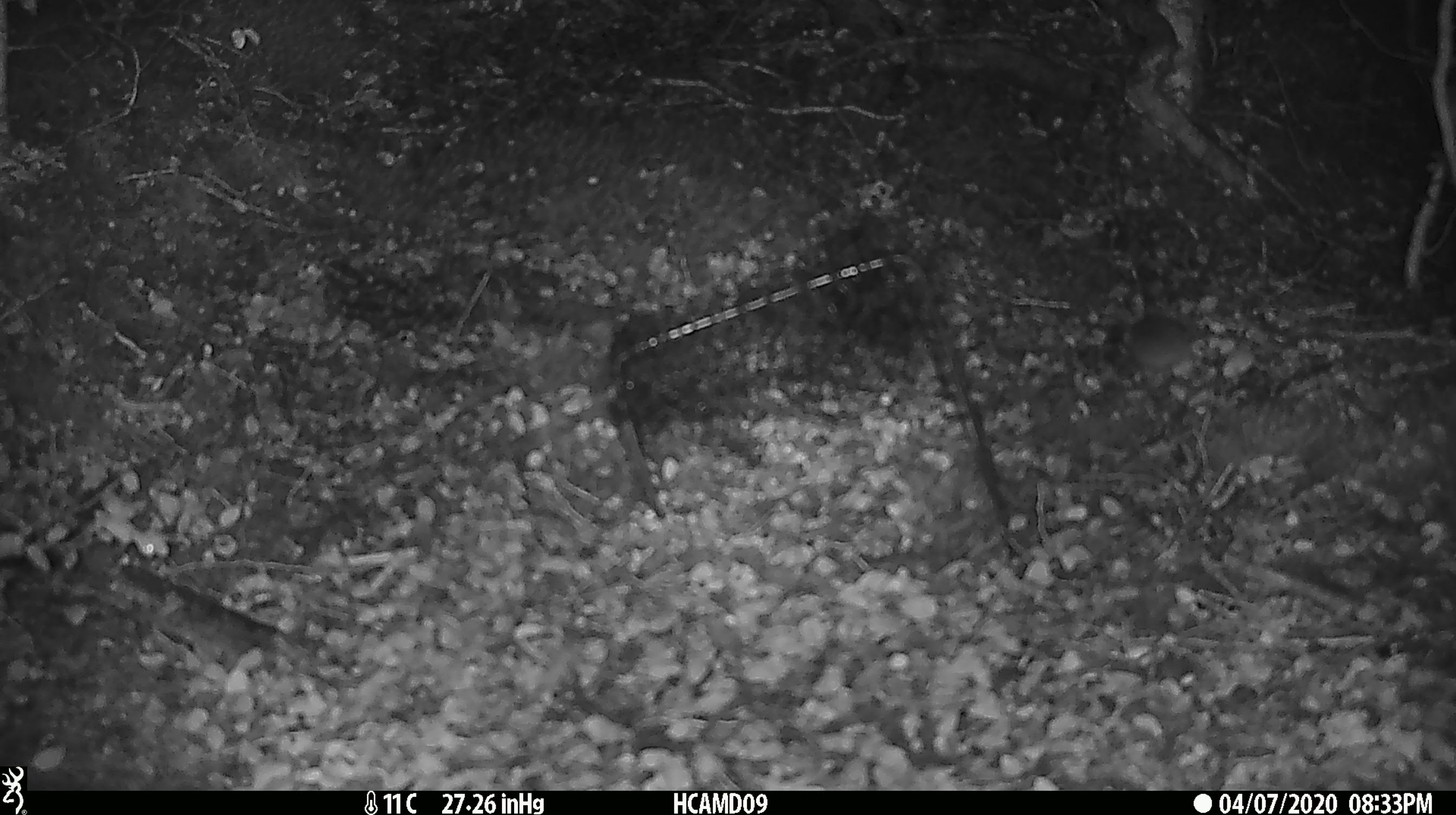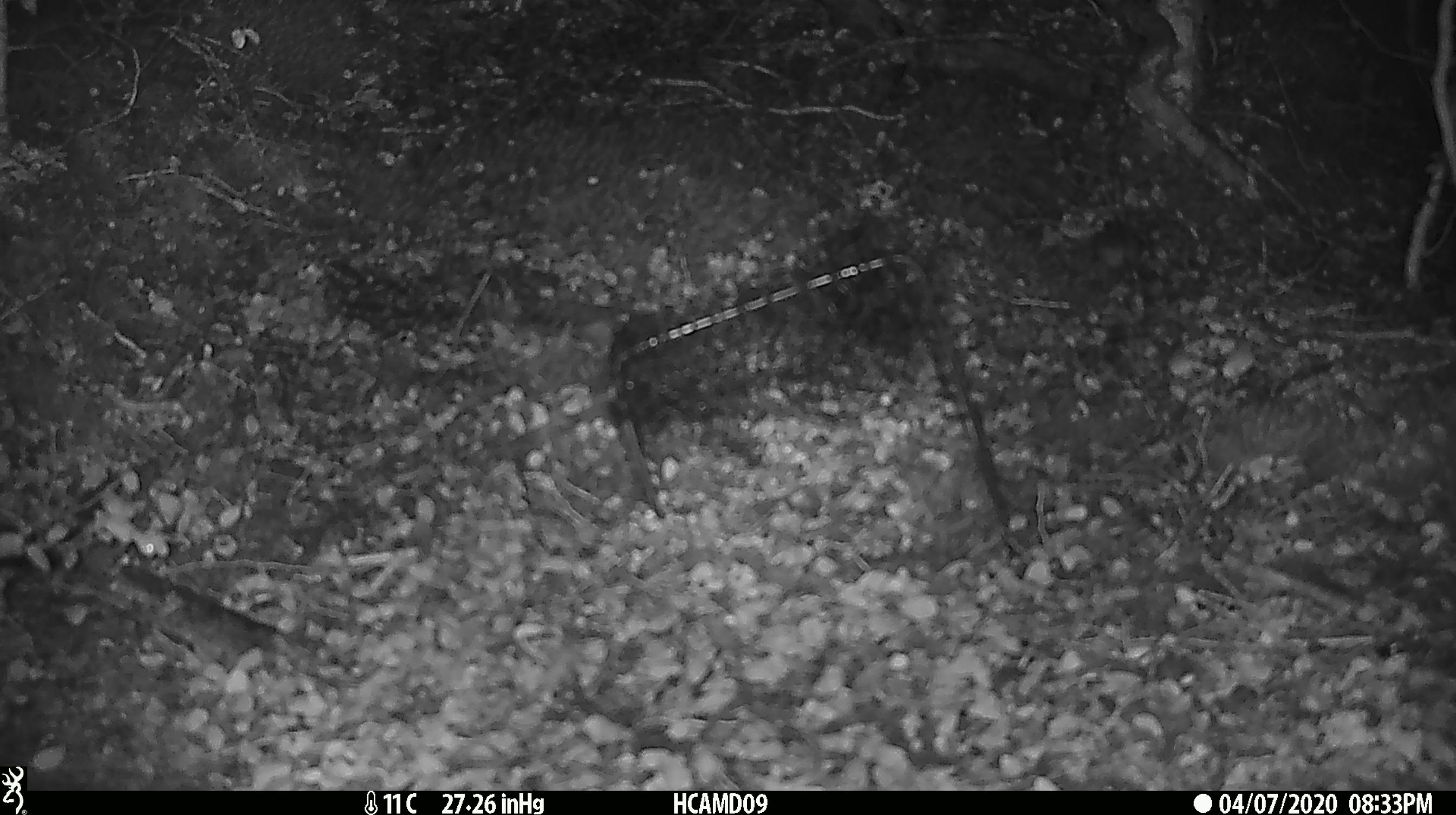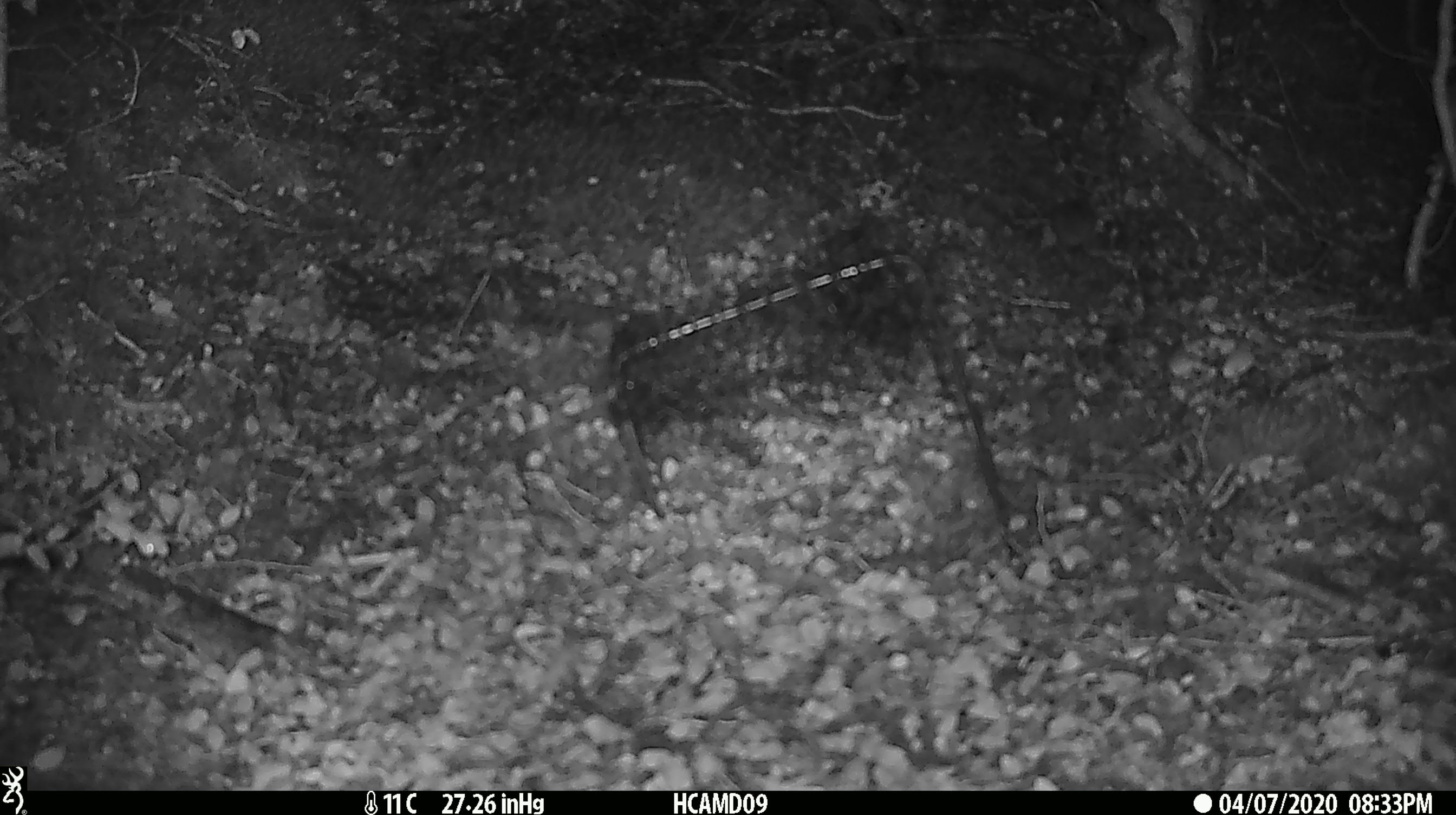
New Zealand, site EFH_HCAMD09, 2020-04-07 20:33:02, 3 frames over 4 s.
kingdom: Animalia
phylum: Chordata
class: Mammalia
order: Rodentia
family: Muridae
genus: Mus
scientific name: Mus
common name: mouse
Mouse (Mus).